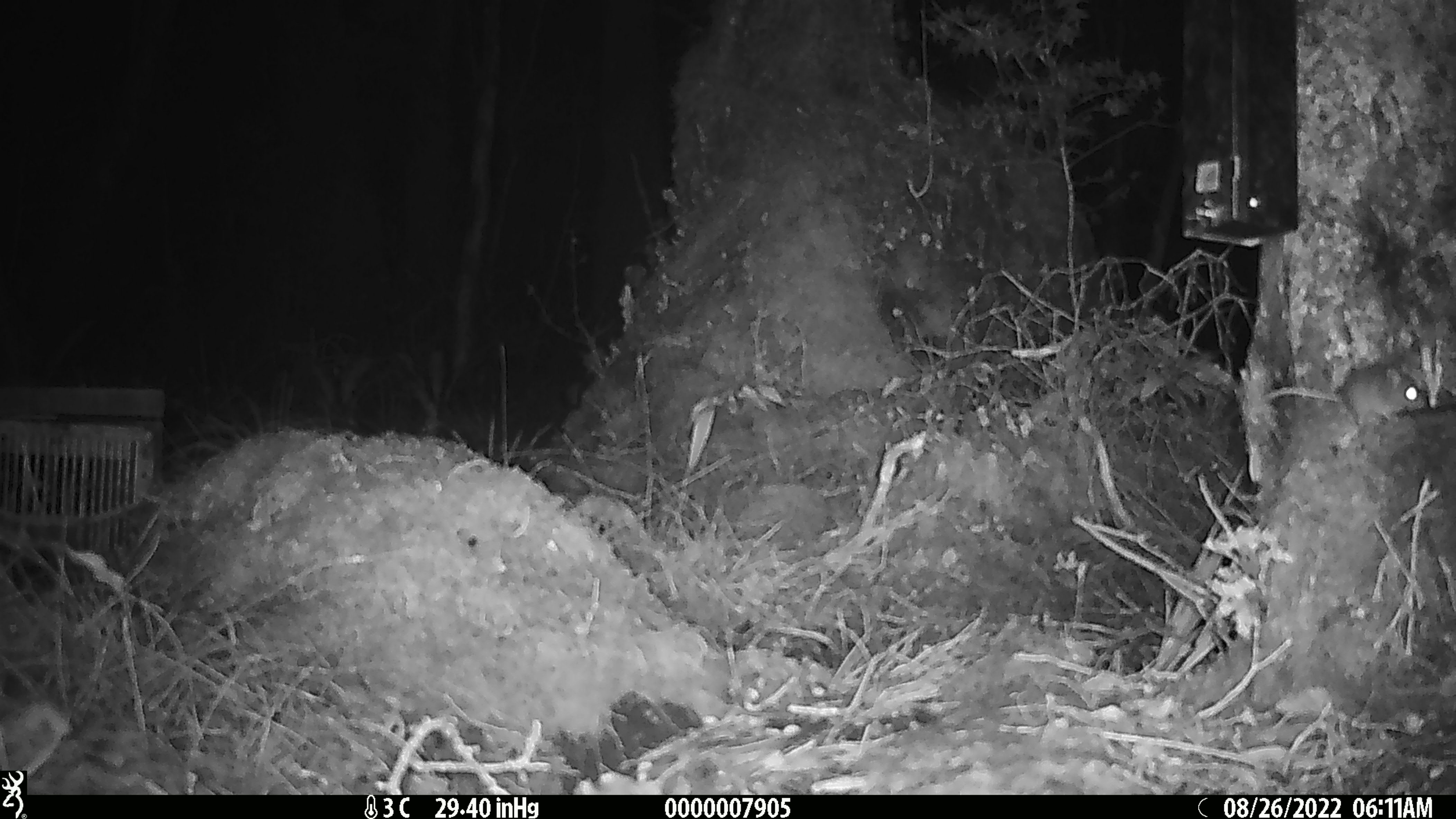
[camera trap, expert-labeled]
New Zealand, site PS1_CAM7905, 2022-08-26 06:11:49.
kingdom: Animalia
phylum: Chordata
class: Mammalia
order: Rodentia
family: Muridae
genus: Mus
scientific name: Mus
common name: mouse